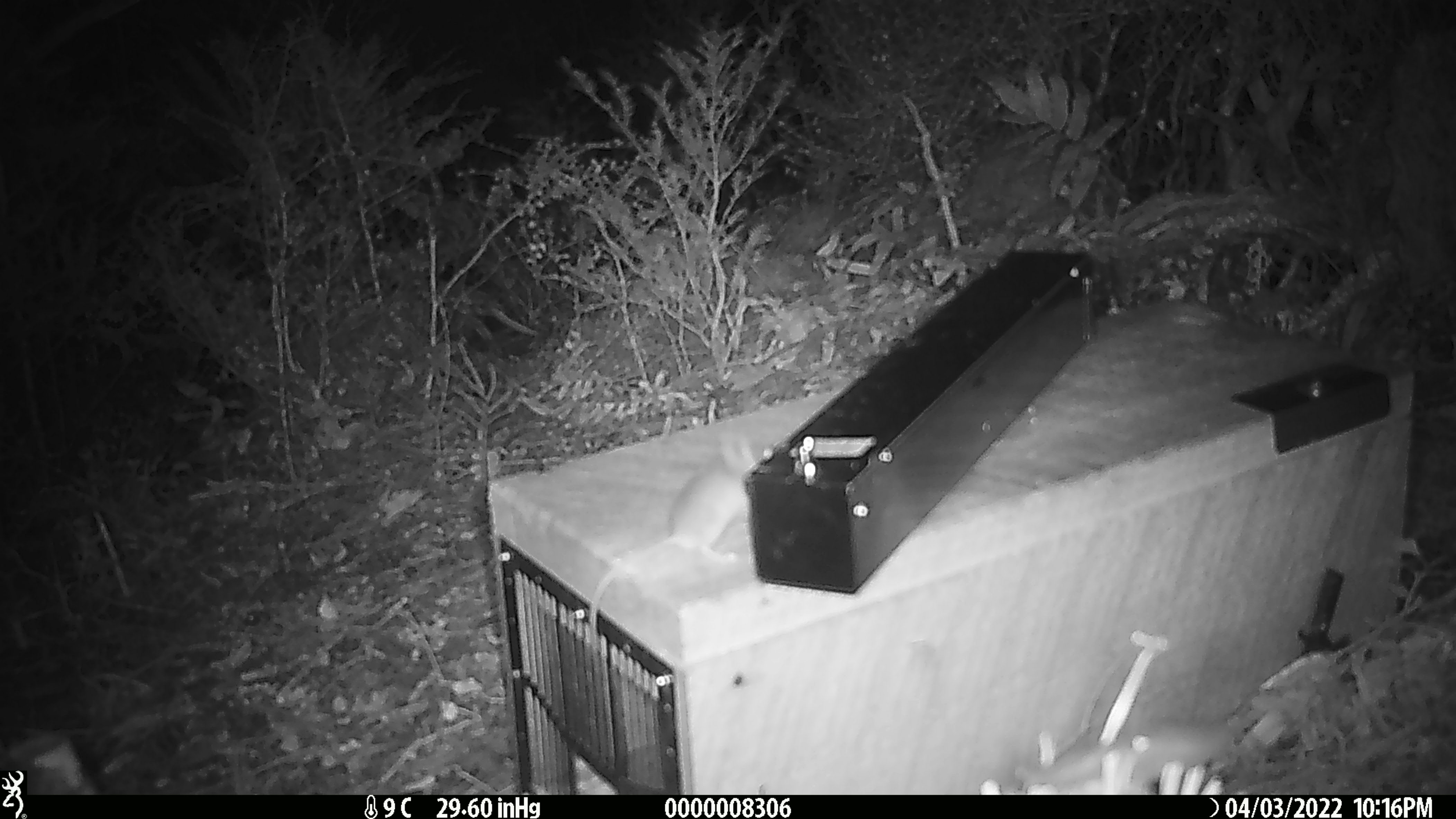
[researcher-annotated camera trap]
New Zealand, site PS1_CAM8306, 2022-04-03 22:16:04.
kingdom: Animalia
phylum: Chordata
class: Mammalia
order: Rodentia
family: Muridae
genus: Mus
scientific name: Mus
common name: mouse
Mouse (Mus).